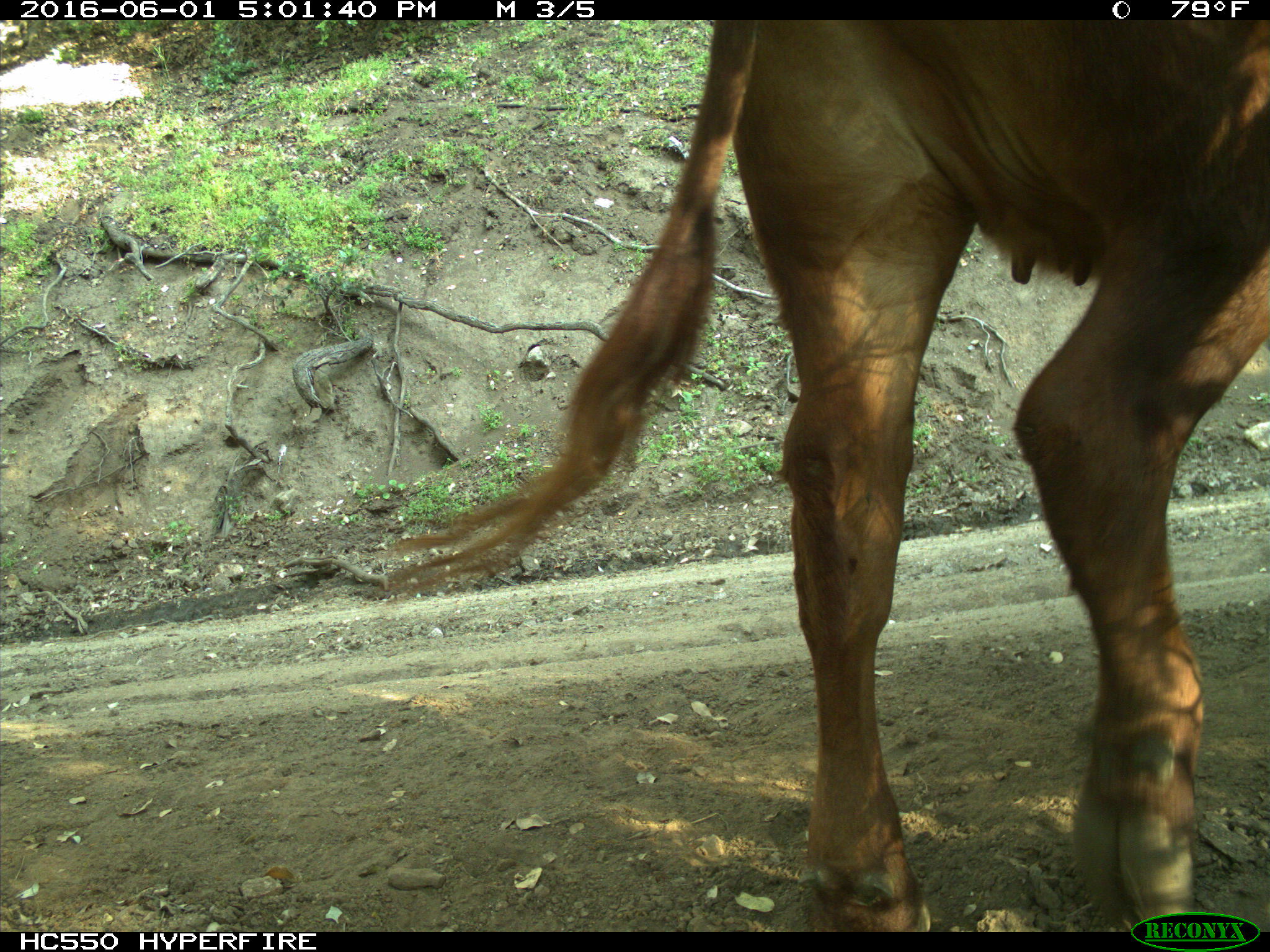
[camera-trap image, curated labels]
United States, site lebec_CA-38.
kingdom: Animalia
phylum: Chordata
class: Mammalia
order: Artiodactyla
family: Bovidae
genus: Bos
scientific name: Bos taurus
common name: domestic cow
Bos taurus (domestic cow).